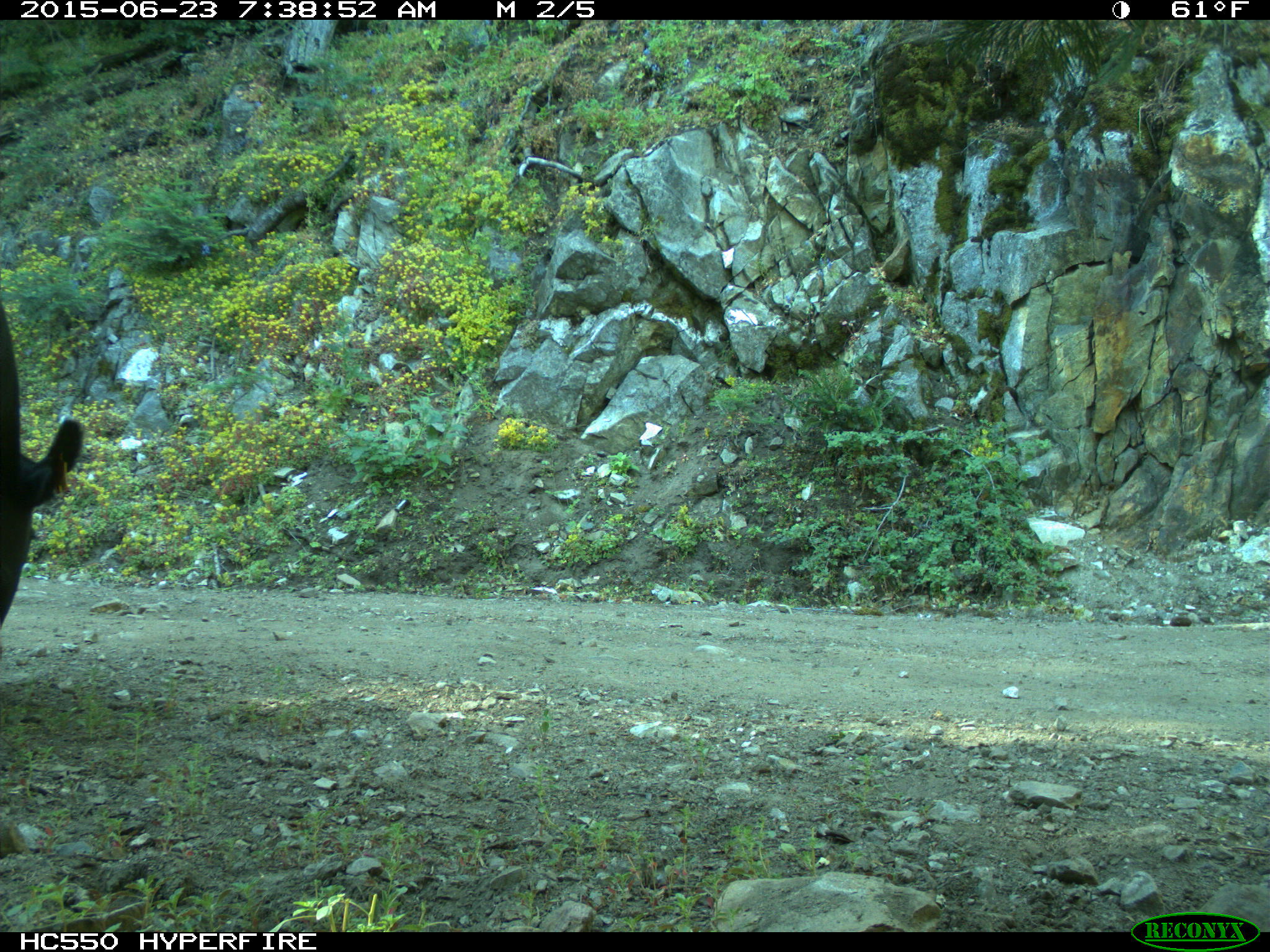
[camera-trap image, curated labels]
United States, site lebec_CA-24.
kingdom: Animalia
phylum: Chordata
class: Mammalia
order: Artiodactyla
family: Bovidae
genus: Bos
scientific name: Bos taurus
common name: domestic cow